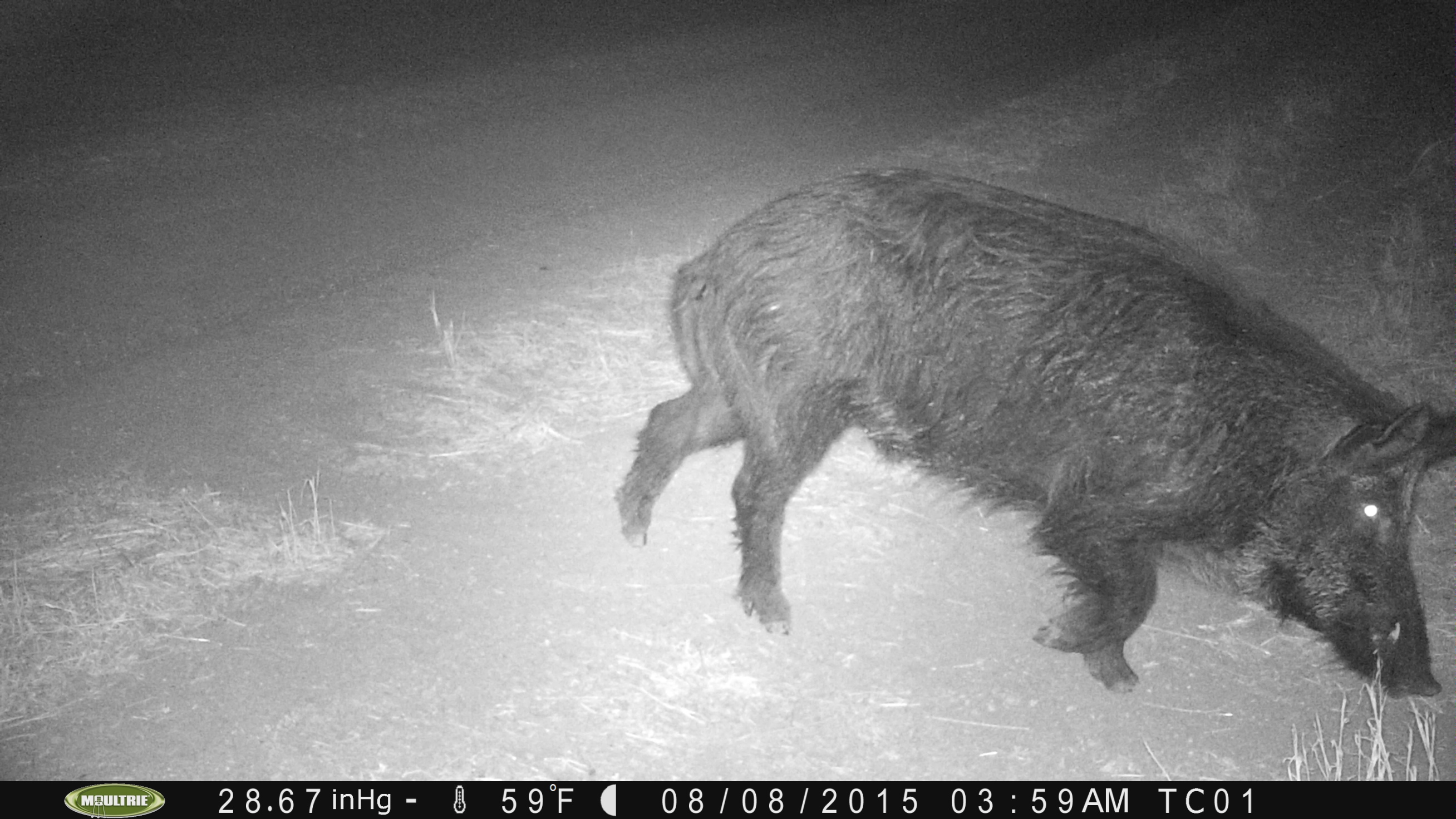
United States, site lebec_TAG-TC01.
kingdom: Animalia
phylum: Chordata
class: Mammalia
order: Artiodactyla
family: Suidae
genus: Sus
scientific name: Sus scrofa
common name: wild boar